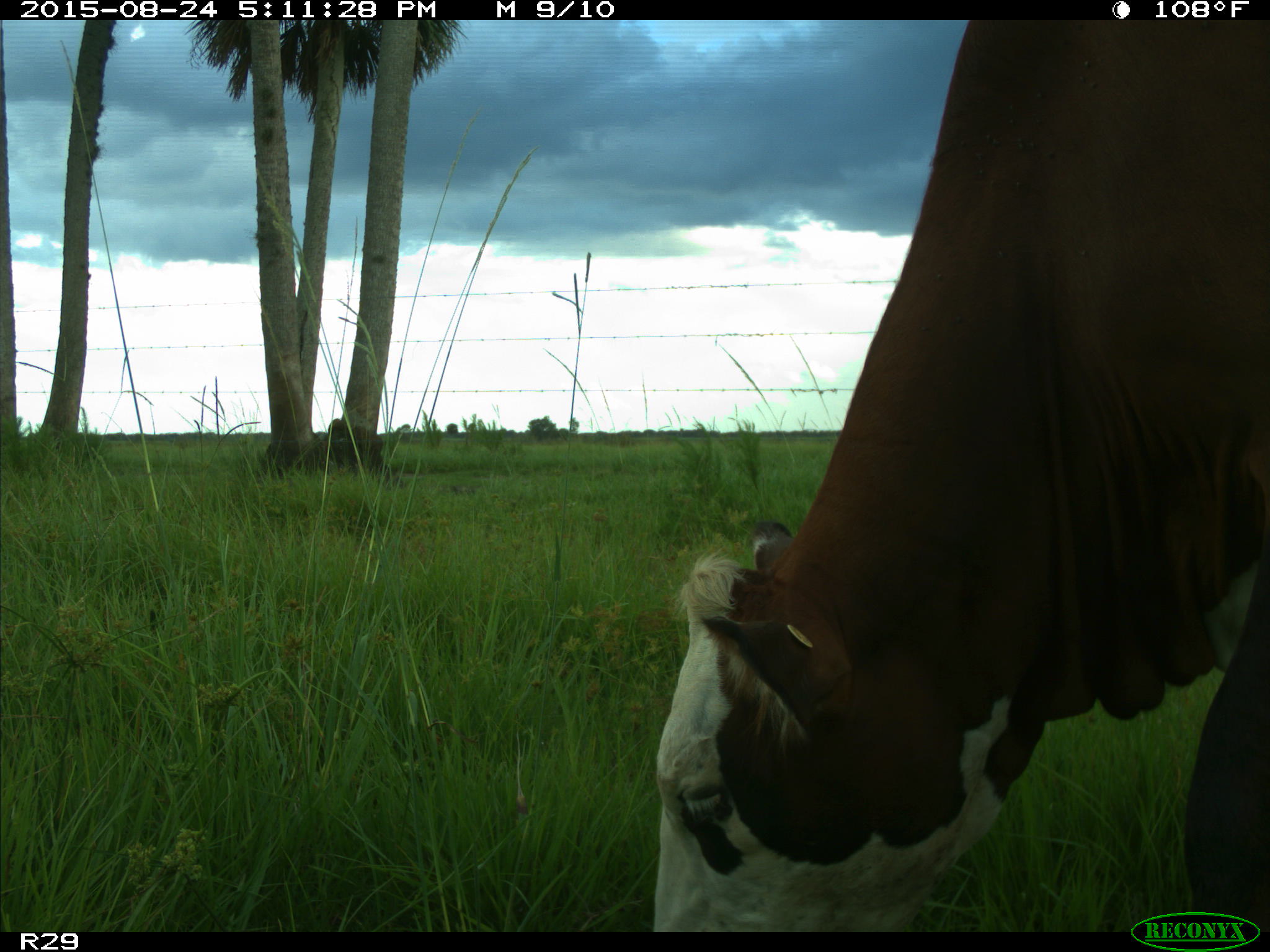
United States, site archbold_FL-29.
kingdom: Animalia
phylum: Chordata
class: Mammalia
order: Artiodactyla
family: Bovidae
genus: Bos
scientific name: Bos taurus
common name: domestic cow